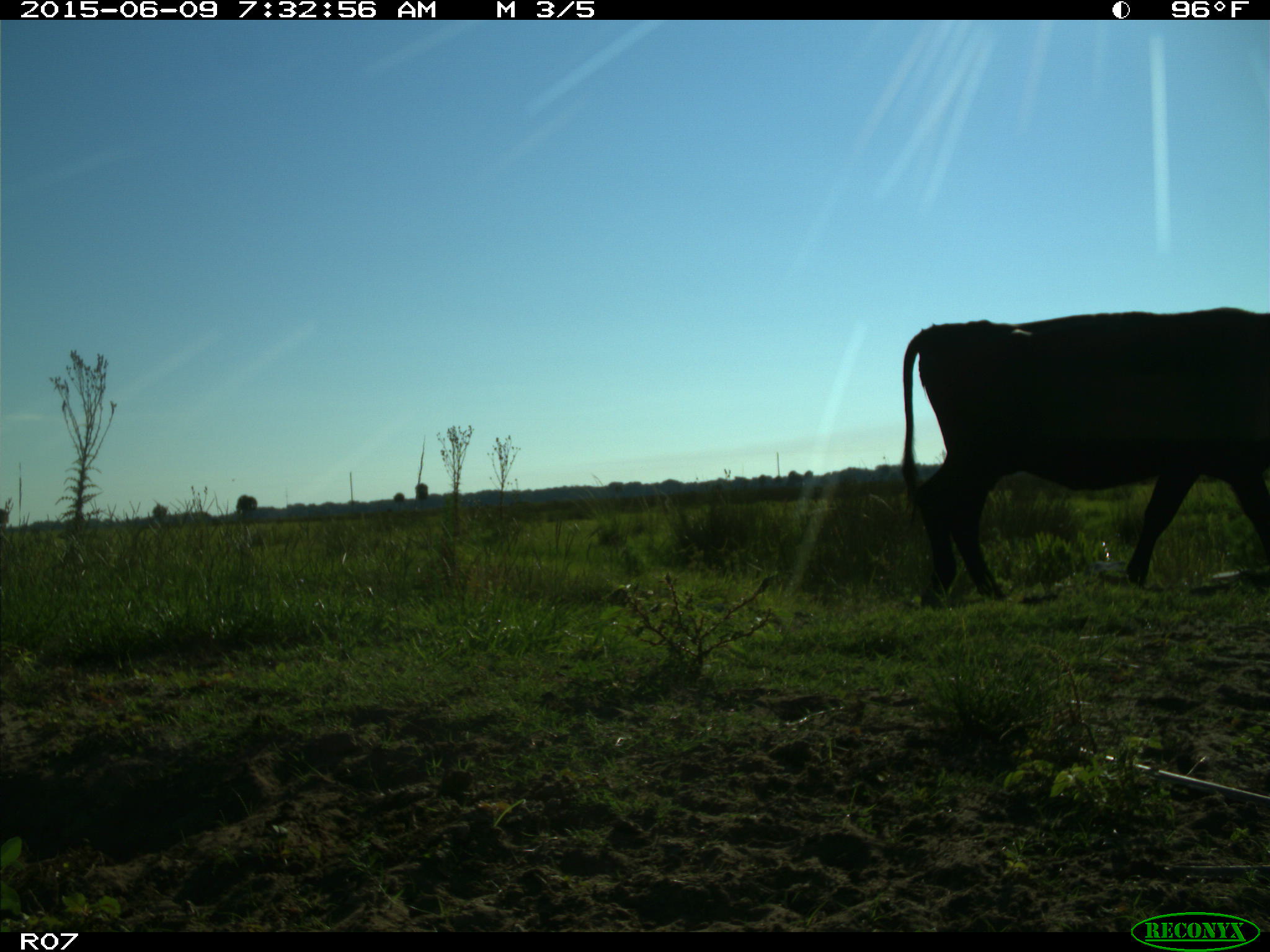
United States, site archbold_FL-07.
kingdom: Animalia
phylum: Chordata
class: Mammalia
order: Artiodactyla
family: Bovidae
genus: Bos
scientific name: Bos taurus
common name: domestic cow